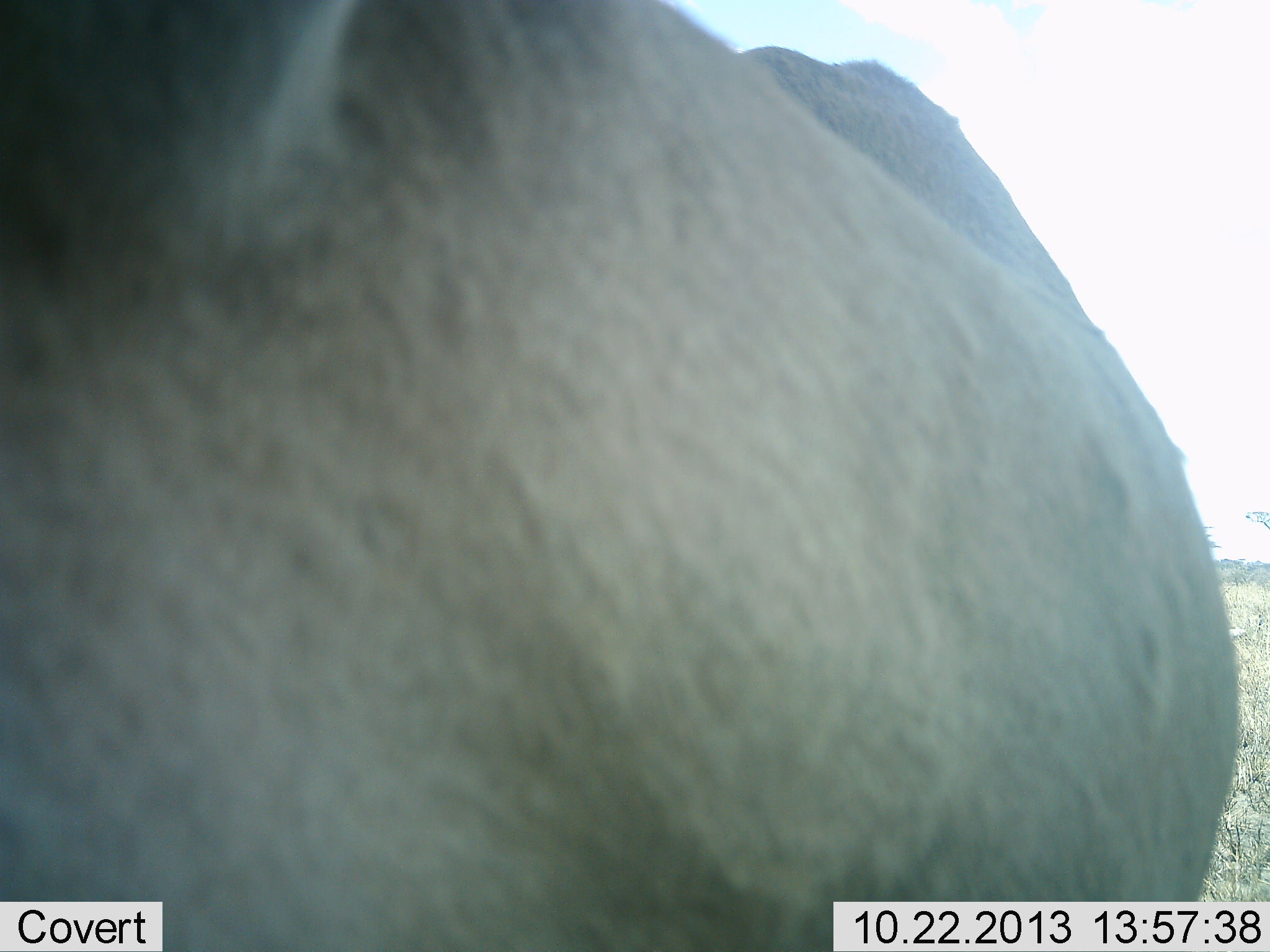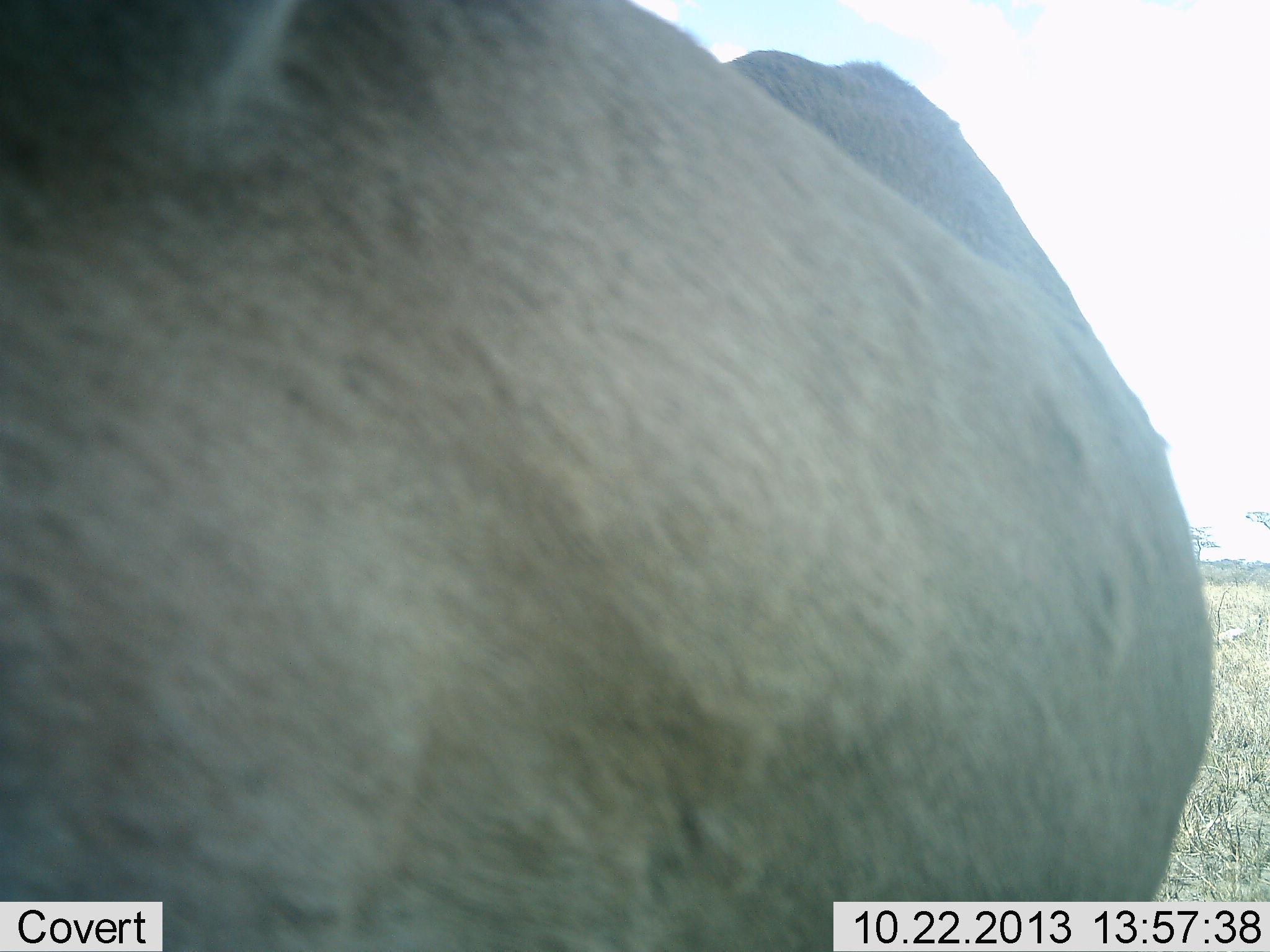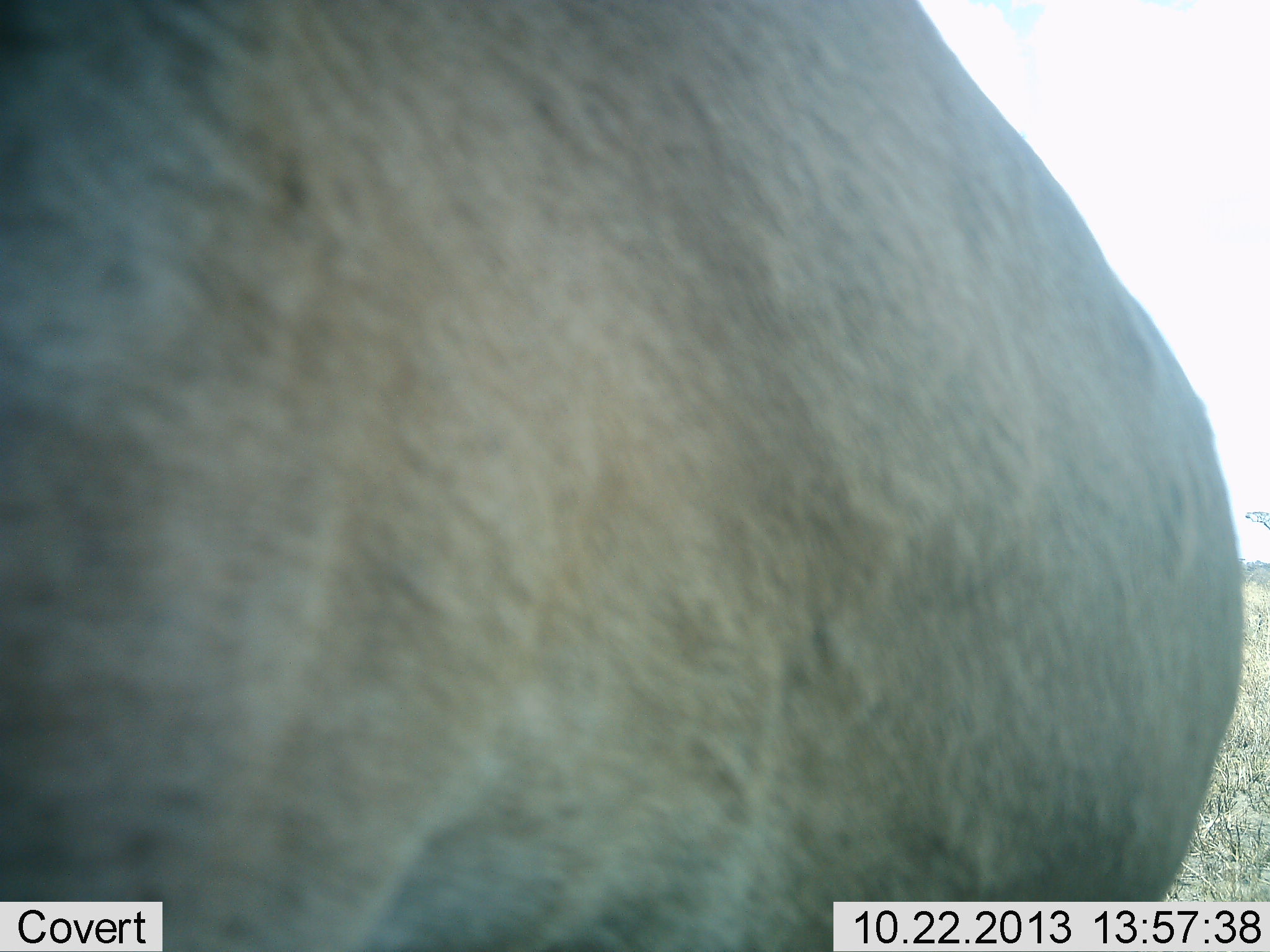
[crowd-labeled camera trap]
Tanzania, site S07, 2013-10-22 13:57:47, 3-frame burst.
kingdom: Animalia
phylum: Chordata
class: Mammalia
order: Artiodactyla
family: Bovidae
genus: Connochaetes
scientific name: Connochaetes taurinus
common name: blue wildebeest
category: wildebeest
Wildebeest (blue wildebeest) (Connochaetes taurinus), count 1. Behavior (volunteer vote fractions): standing 100%, resting 0%, moving 0%, interacting 0%. Young present (vote fraction): 0%. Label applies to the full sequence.